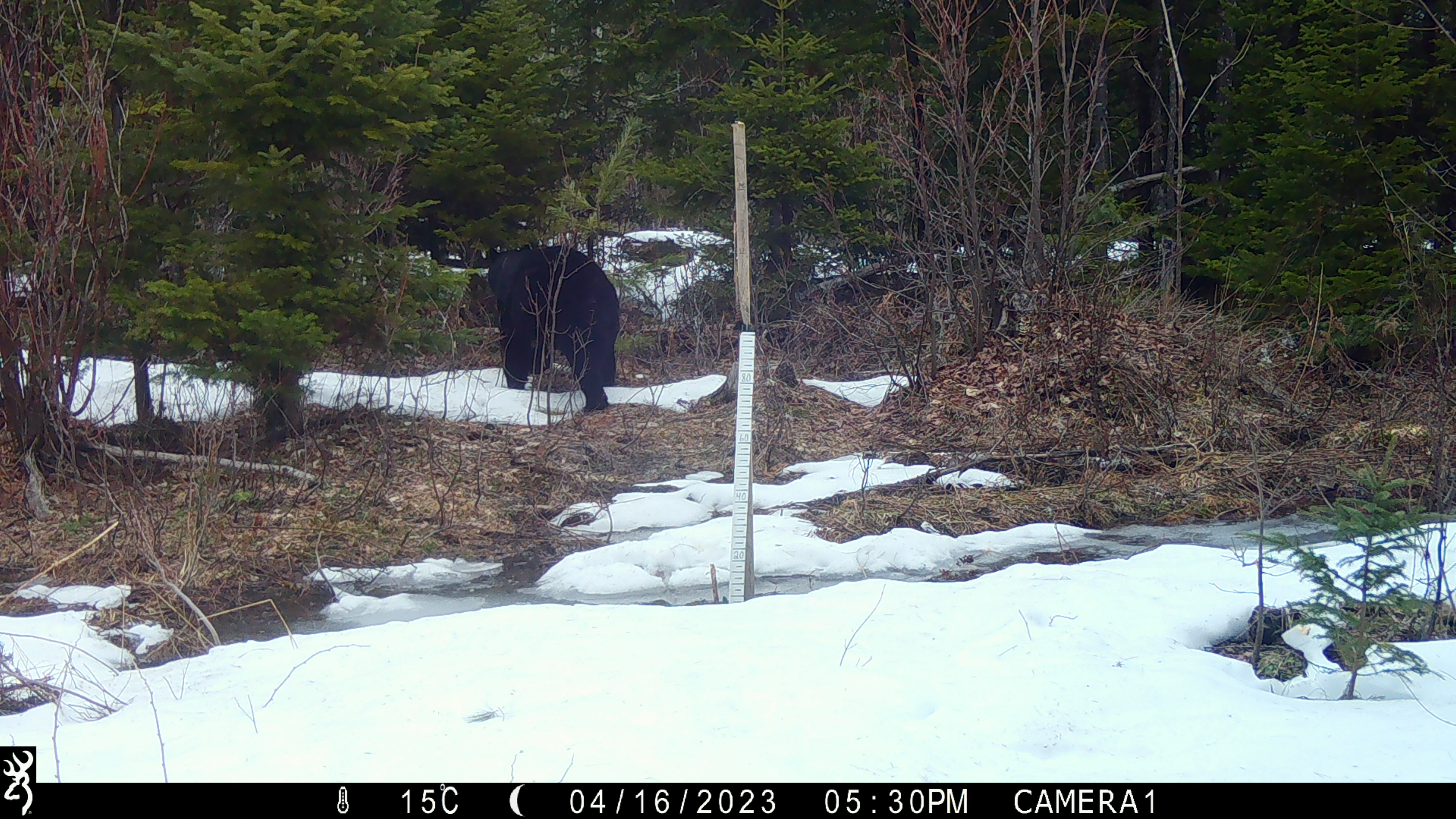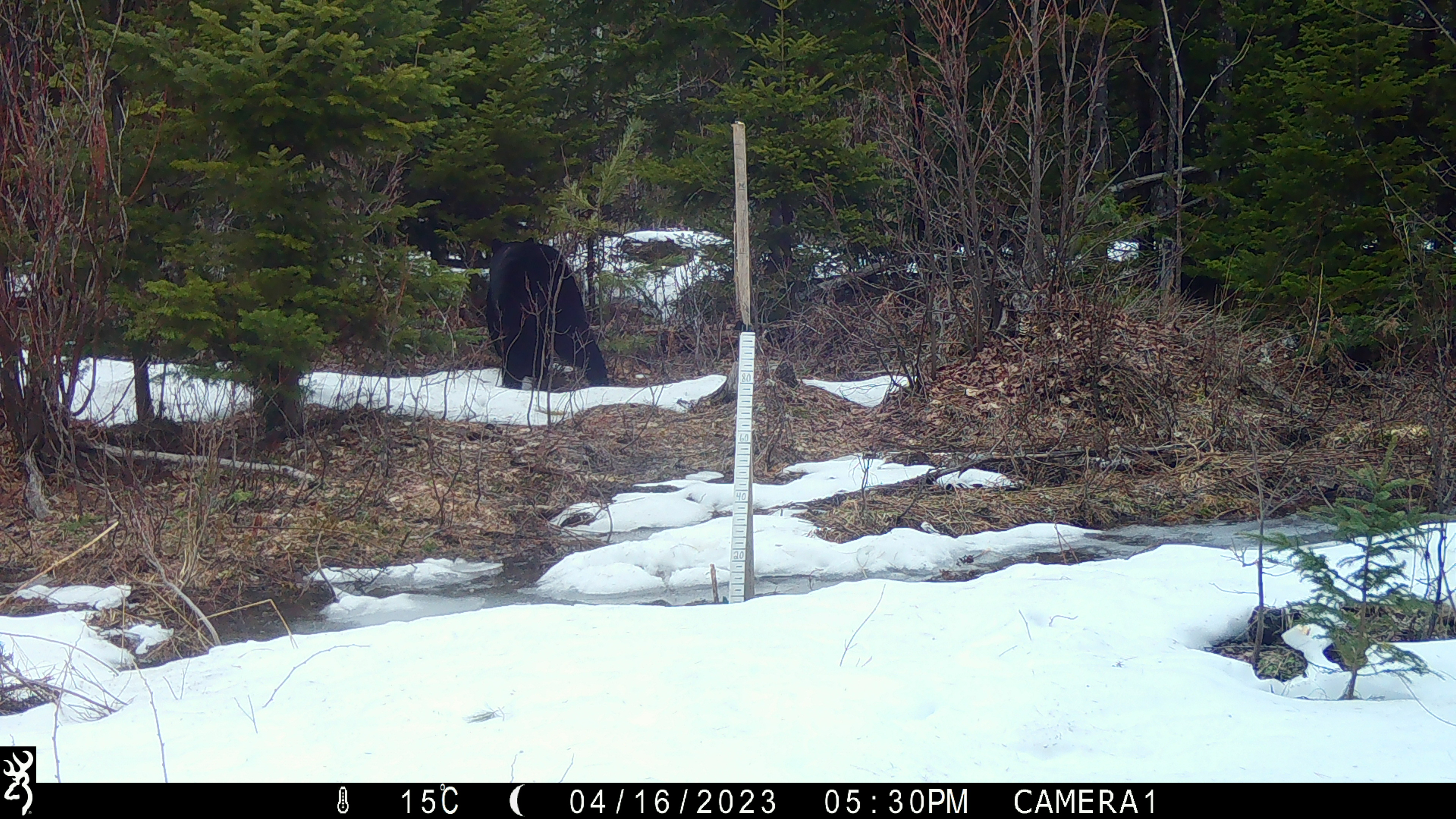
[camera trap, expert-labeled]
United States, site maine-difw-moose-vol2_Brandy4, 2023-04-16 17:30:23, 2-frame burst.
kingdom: Animalia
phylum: Chordata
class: Mammalia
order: Carnivora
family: Ursidae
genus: Ursus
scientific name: Ursus americanus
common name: black bear